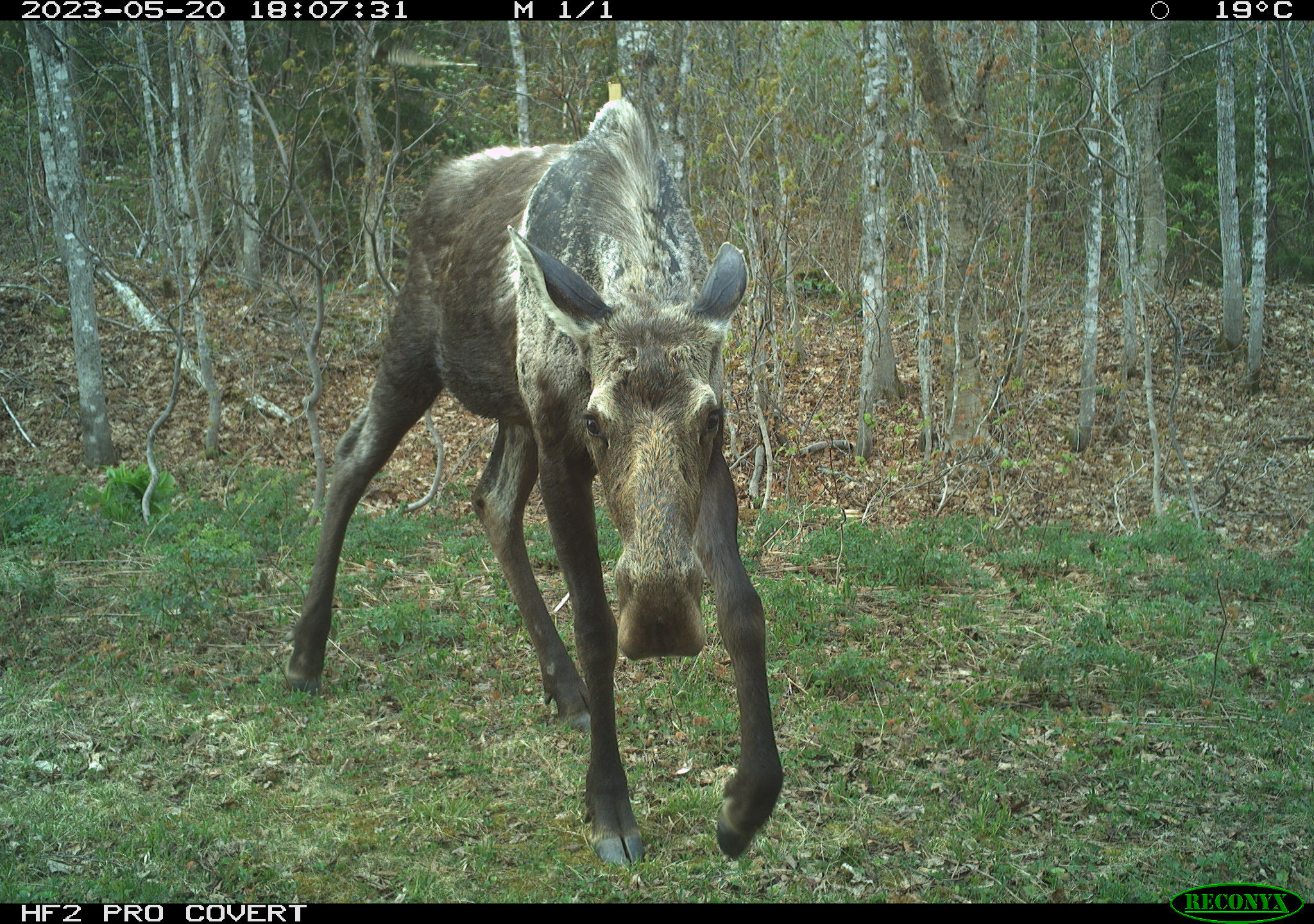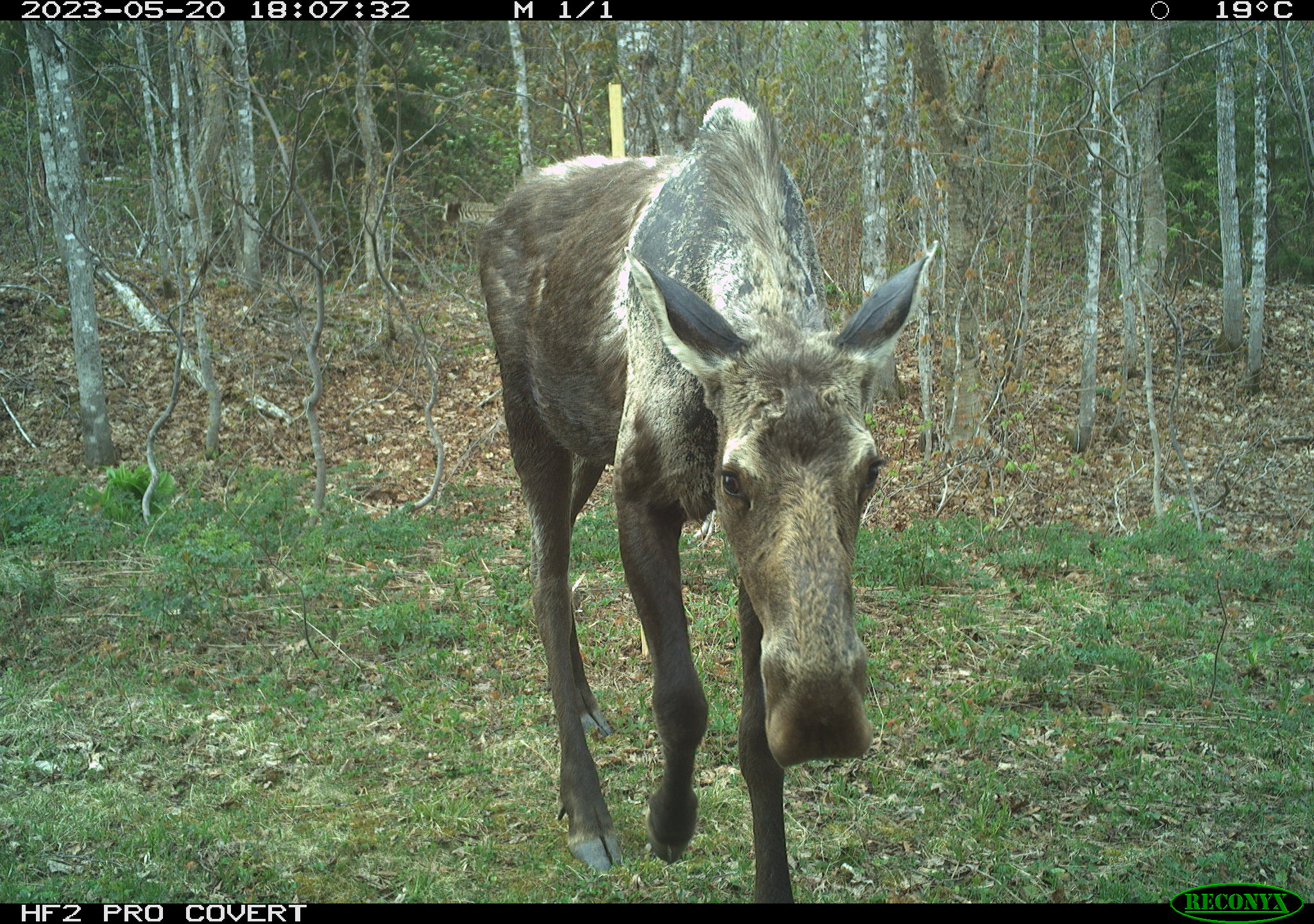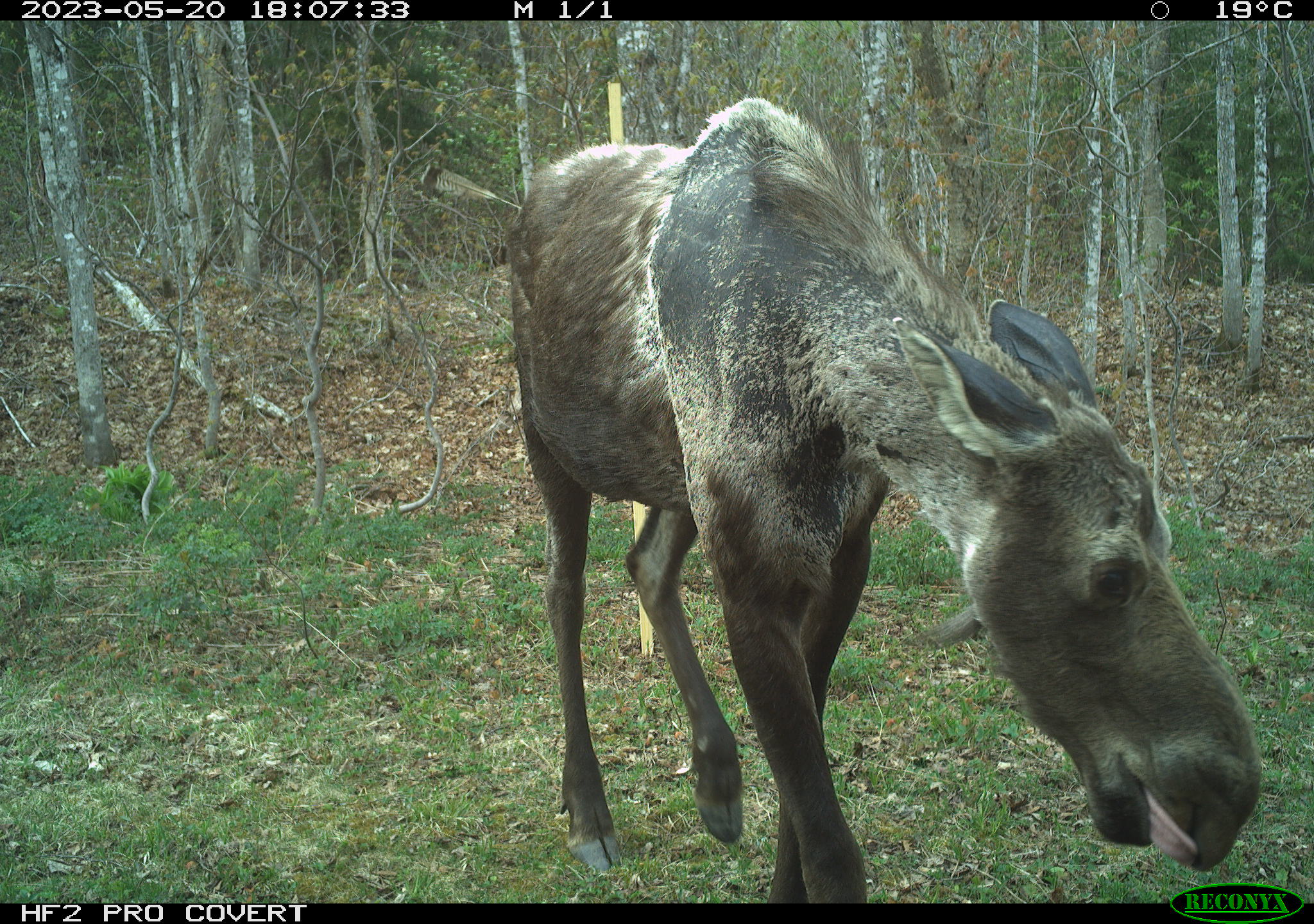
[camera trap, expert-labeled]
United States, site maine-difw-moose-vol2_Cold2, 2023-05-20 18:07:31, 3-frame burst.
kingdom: Animalia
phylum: Chordata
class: Mammalia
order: Artiodactyla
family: Cervidae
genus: Alces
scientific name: Alces alces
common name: moose